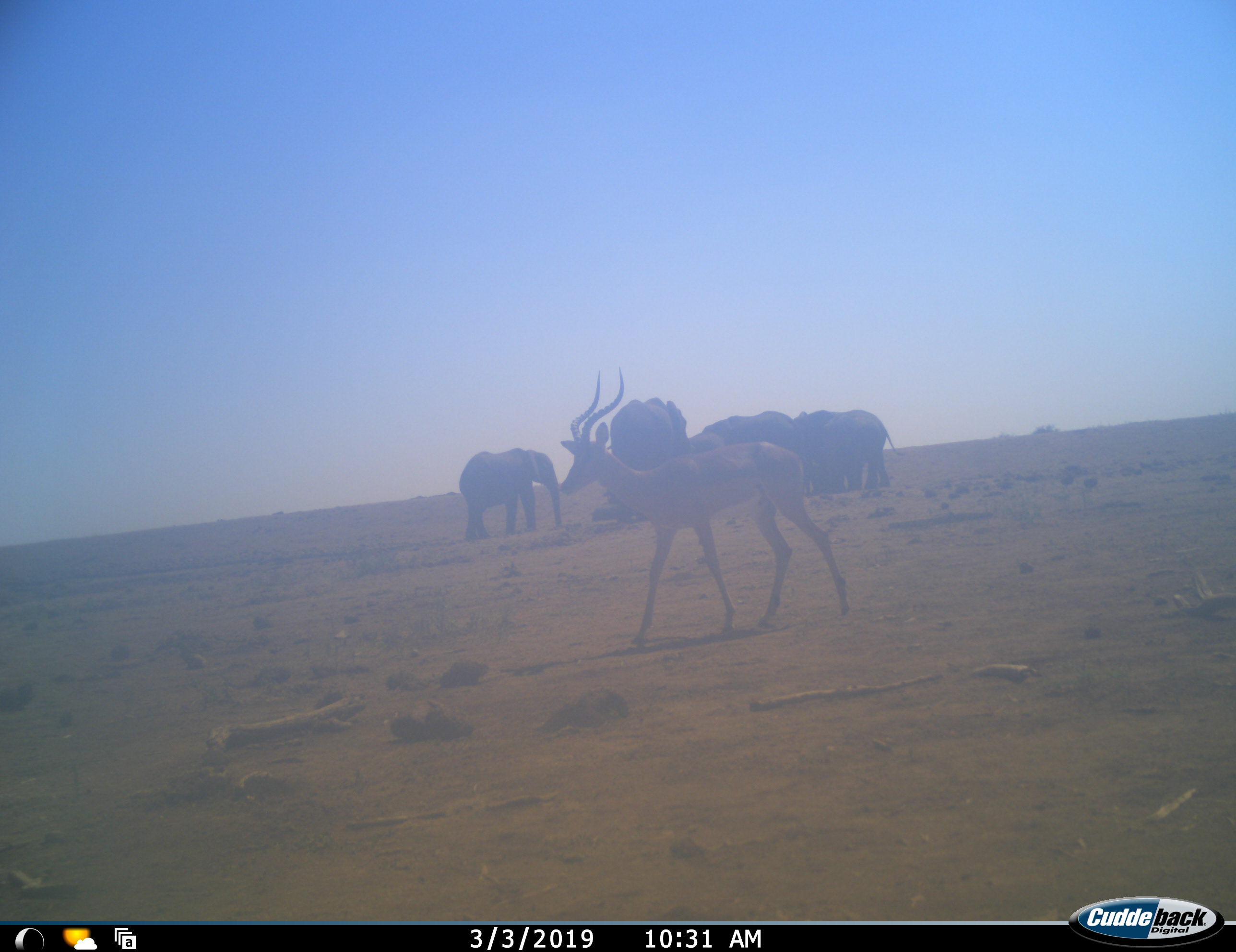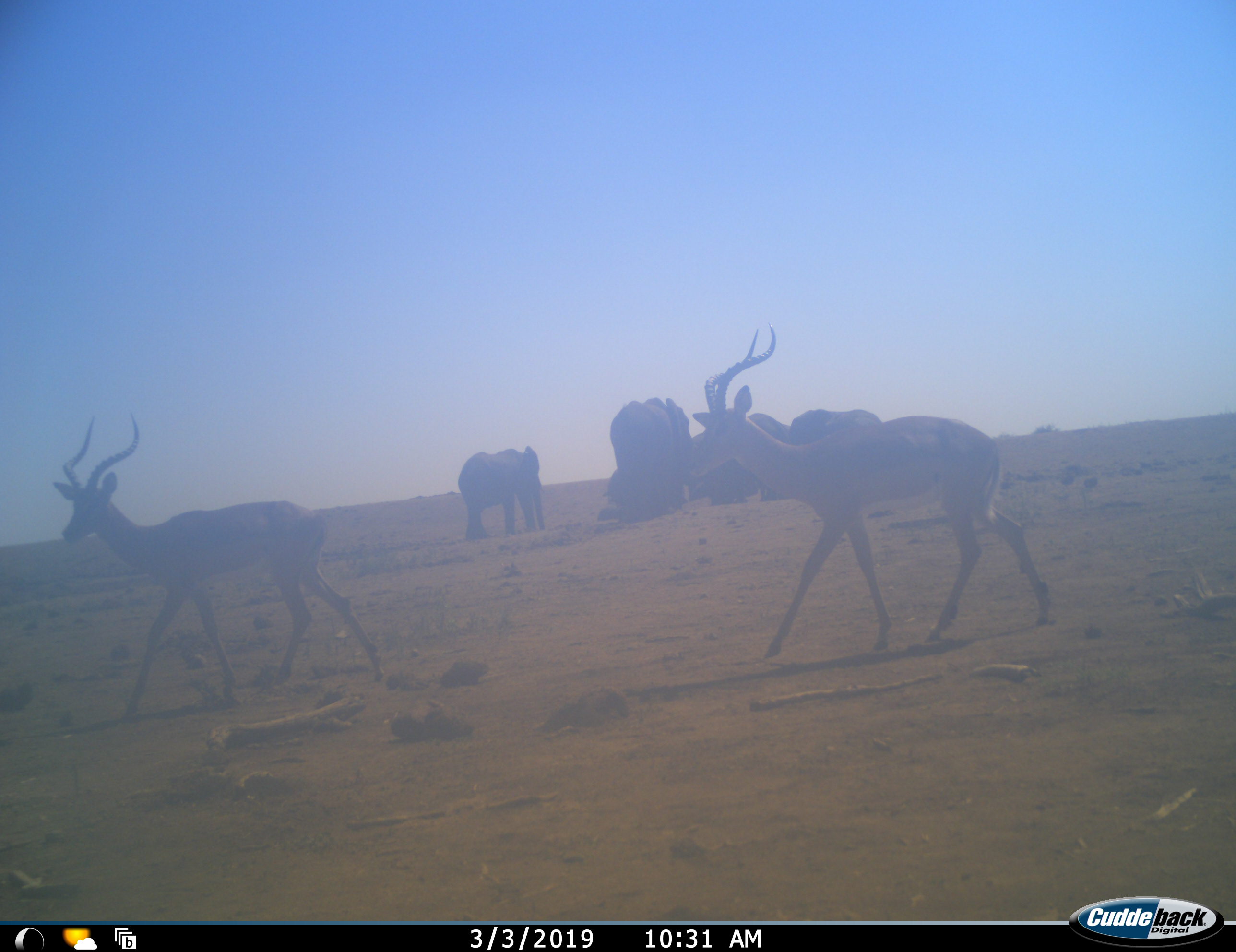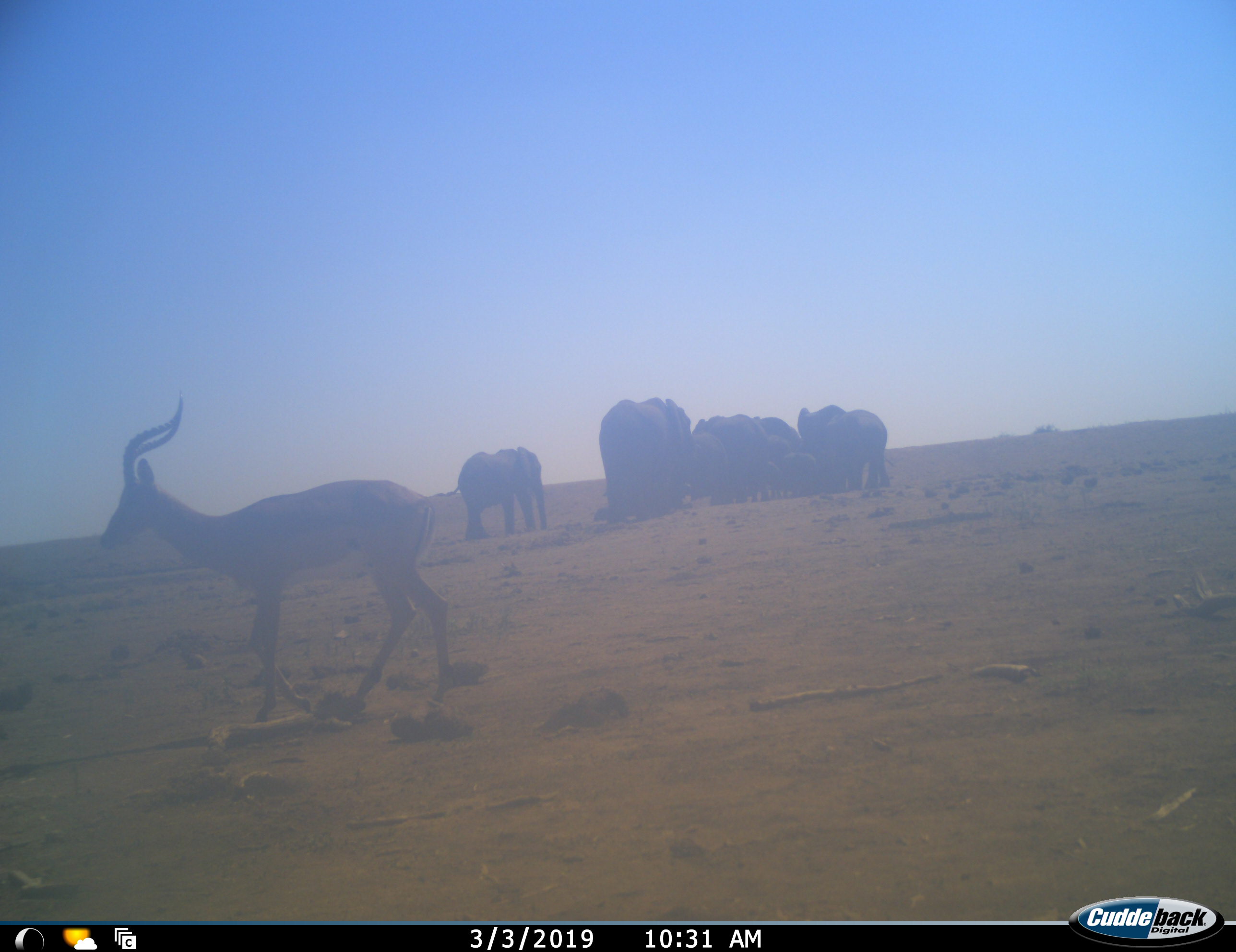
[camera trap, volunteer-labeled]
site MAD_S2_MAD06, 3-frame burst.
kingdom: Animalia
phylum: Chordata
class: Mammalia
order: Proboscidea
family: Elephantidae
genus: Loxodonta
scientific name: Loxodonta africana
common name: african bush elephant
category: elephant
Elephant (african bush elephant) (Loxodonta africana), count 11-50. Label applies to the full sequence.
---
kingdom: Animalia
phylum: Chordata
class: Mammalia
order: Artiodactyla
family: Bovidae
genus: Aepyceros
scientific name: Aepyceros melampus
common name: impala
Impala (Aepyceros melampus), count 2. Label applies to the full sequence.